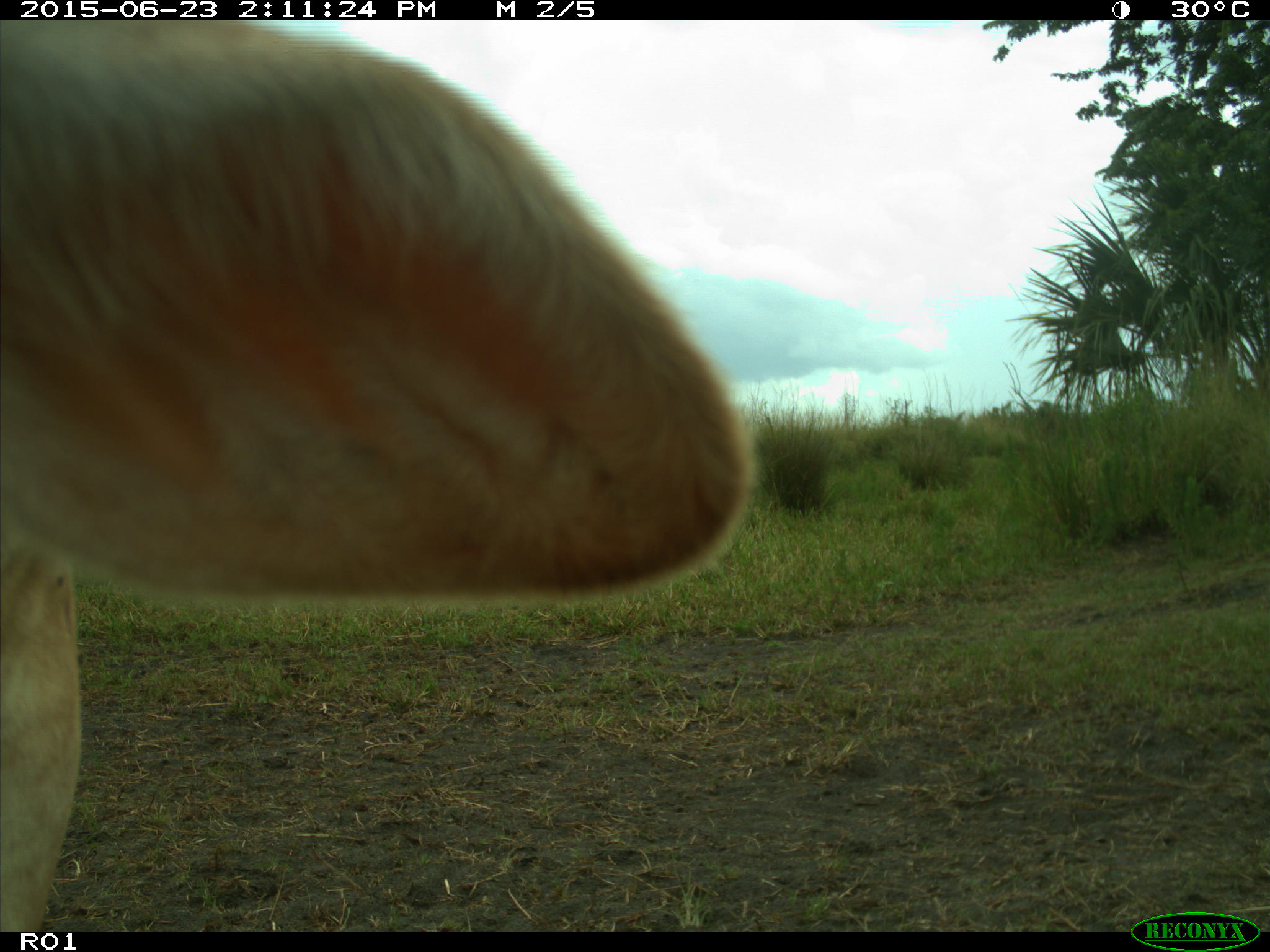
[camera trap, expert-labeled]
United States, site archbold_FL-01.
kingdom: Animalia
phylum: Chordata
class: Mammalia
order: Artiodactyla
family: Bovidae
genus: Bos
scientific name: Bos taurus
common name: domestic cow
Bos taurus (domestic cow).